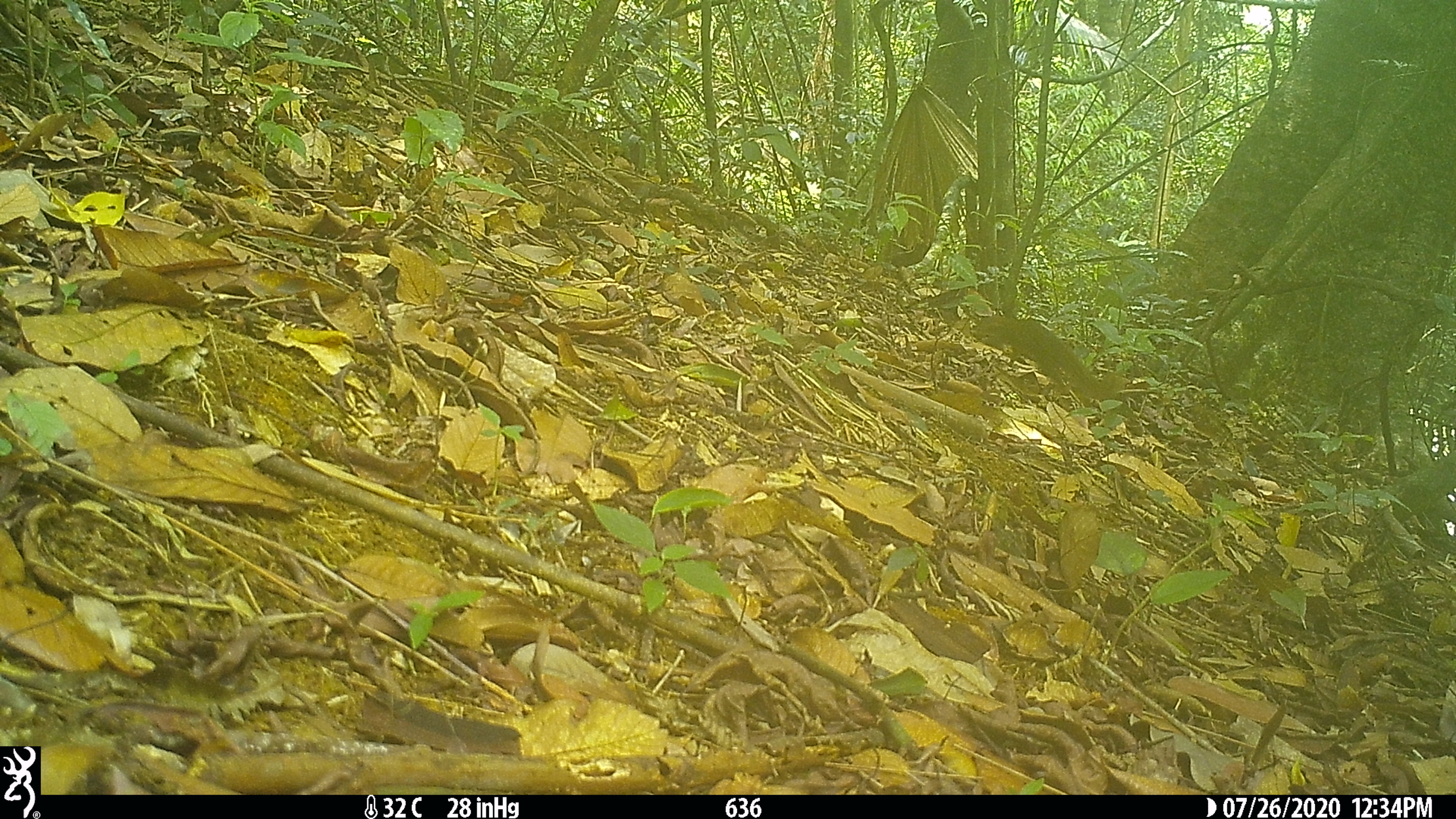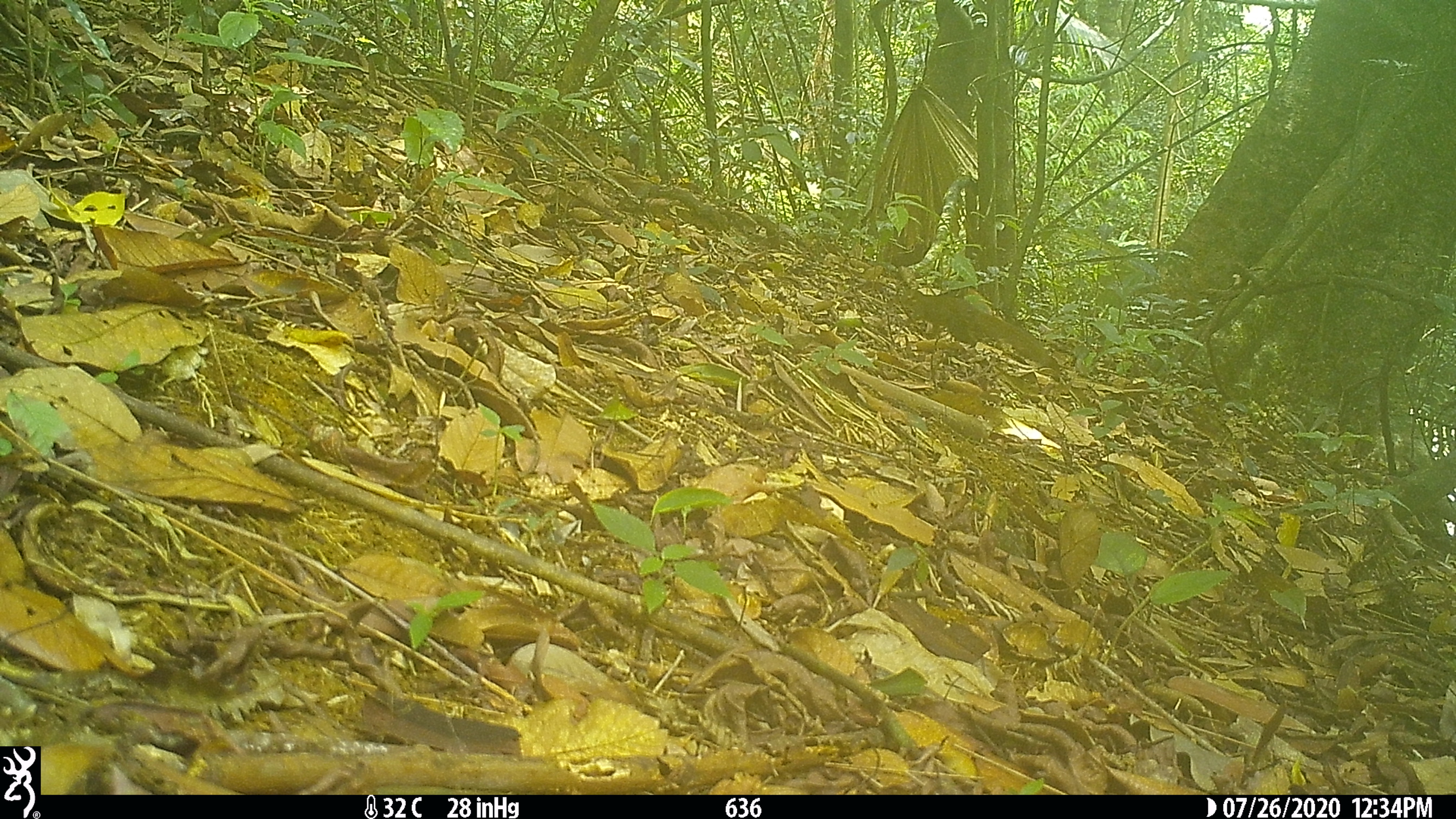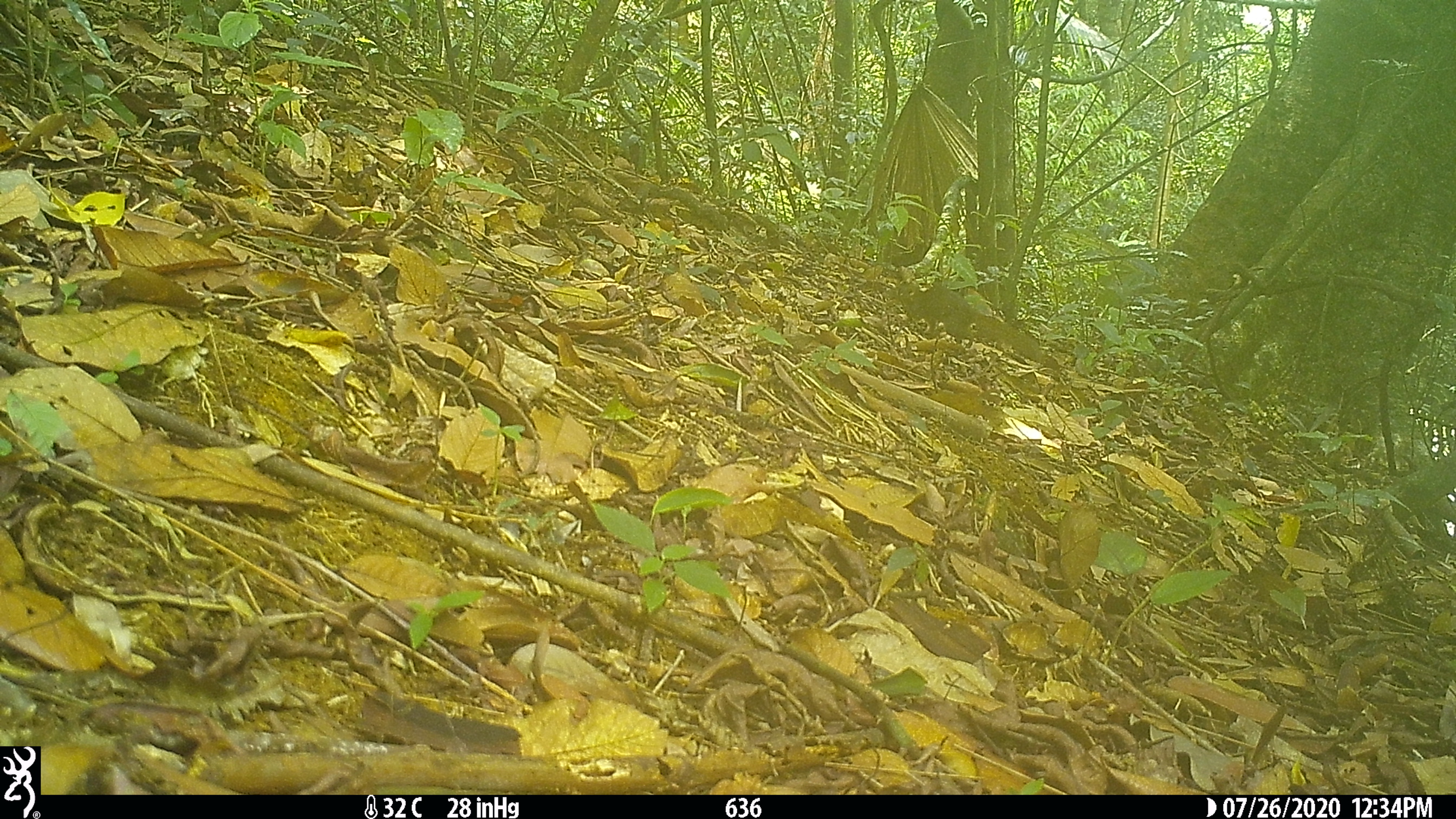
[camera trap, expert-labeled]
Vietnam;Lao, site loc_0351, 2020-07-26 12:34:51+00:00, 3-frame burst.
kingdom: Animalia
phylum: Chordata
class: Mammalia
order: Scandentia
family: Tupaiidae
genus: Tupaia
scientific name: Tupaia belangeri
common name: northern treeshrew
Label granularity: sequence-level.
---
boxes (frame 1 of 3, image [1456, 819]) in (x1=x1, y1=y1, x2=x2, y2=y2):
northern treeshrew: (x1=970, y1=315, x2=1127, y2=406)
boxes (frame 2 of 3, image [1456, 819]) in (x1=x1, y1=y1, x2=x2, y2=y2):
northern treeshrew: (x1=885, y1=288, x2=1061, y2=381)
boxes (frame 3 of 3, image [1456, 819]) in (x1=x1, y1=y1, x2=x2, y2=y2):
northern treeshrew: (x1=882, y1=282, x2=1044, y2=365)